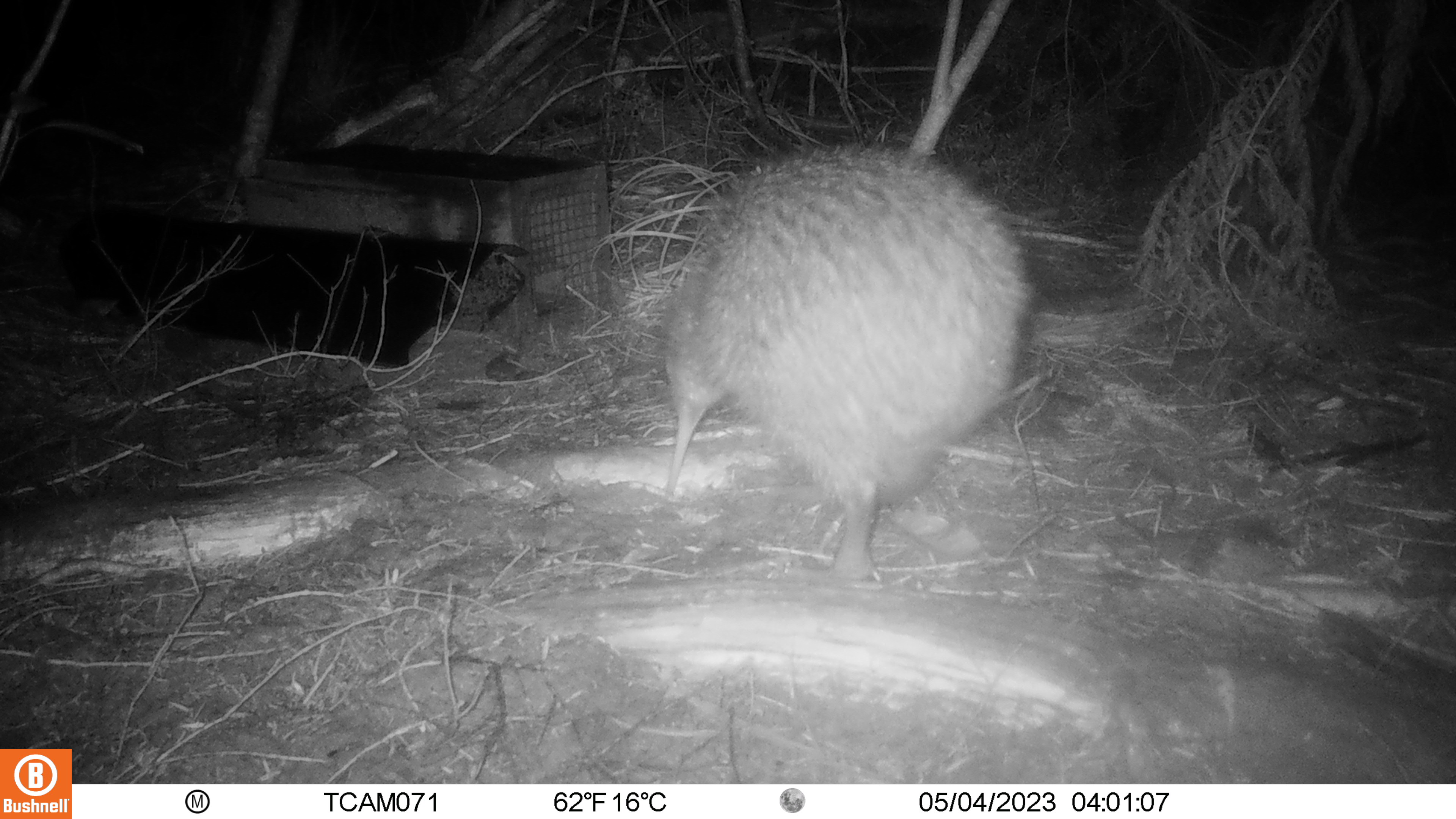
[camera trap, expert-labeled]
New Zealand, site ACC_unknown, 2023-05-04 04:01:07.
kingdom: Animalia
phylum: Chordata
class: Aves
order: Apterygiformes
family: Apterygidae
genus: Apteryx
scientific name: Apteryx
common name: kiwi